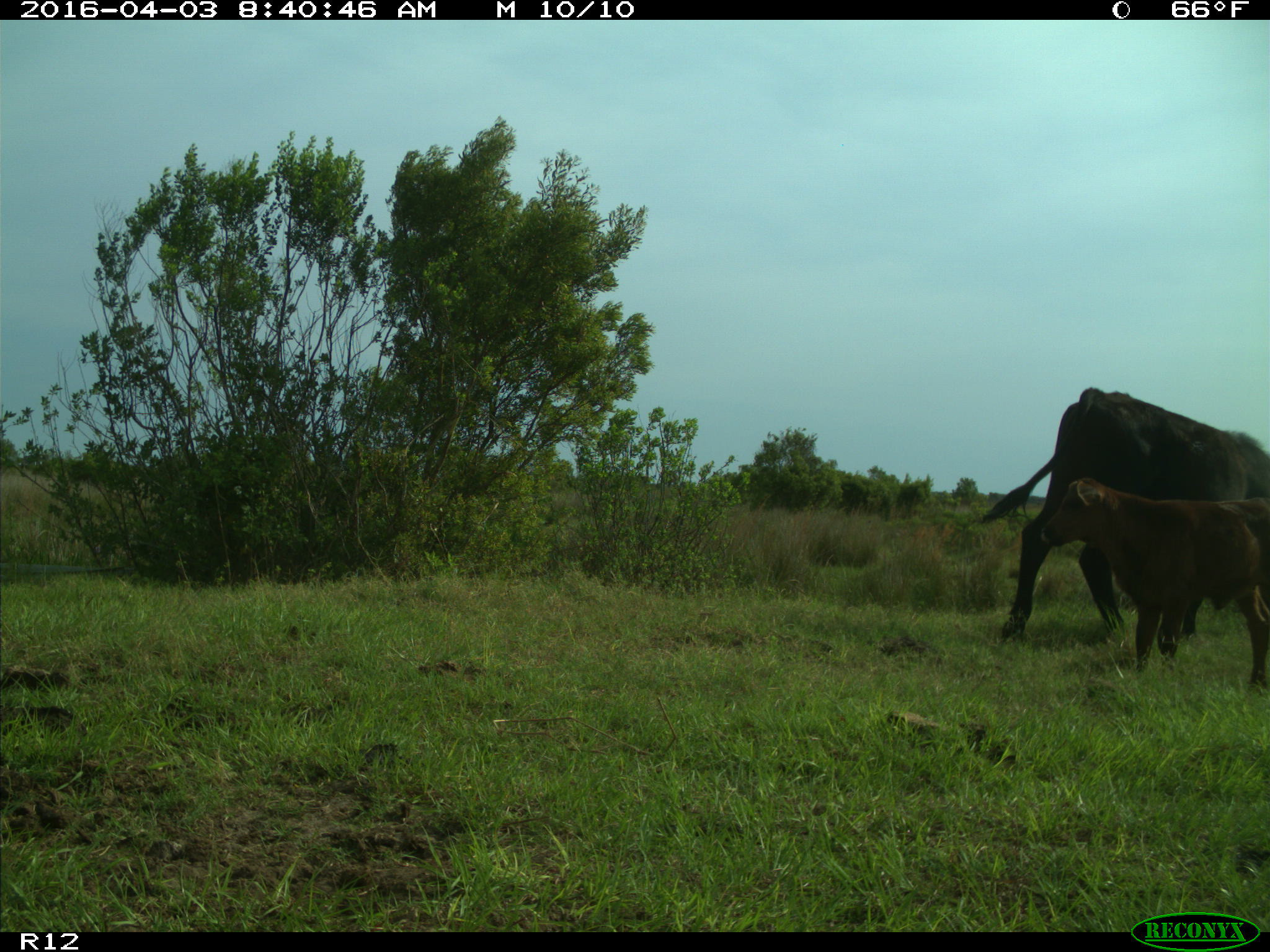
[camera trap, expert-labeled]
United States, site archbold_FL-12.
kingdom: Animalia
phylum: Chordata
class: Mammalia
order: Artiodactyla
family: Bovidae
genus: Bos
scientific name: Bos taurus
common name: domestic cow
Bos taurus (domestic cow).